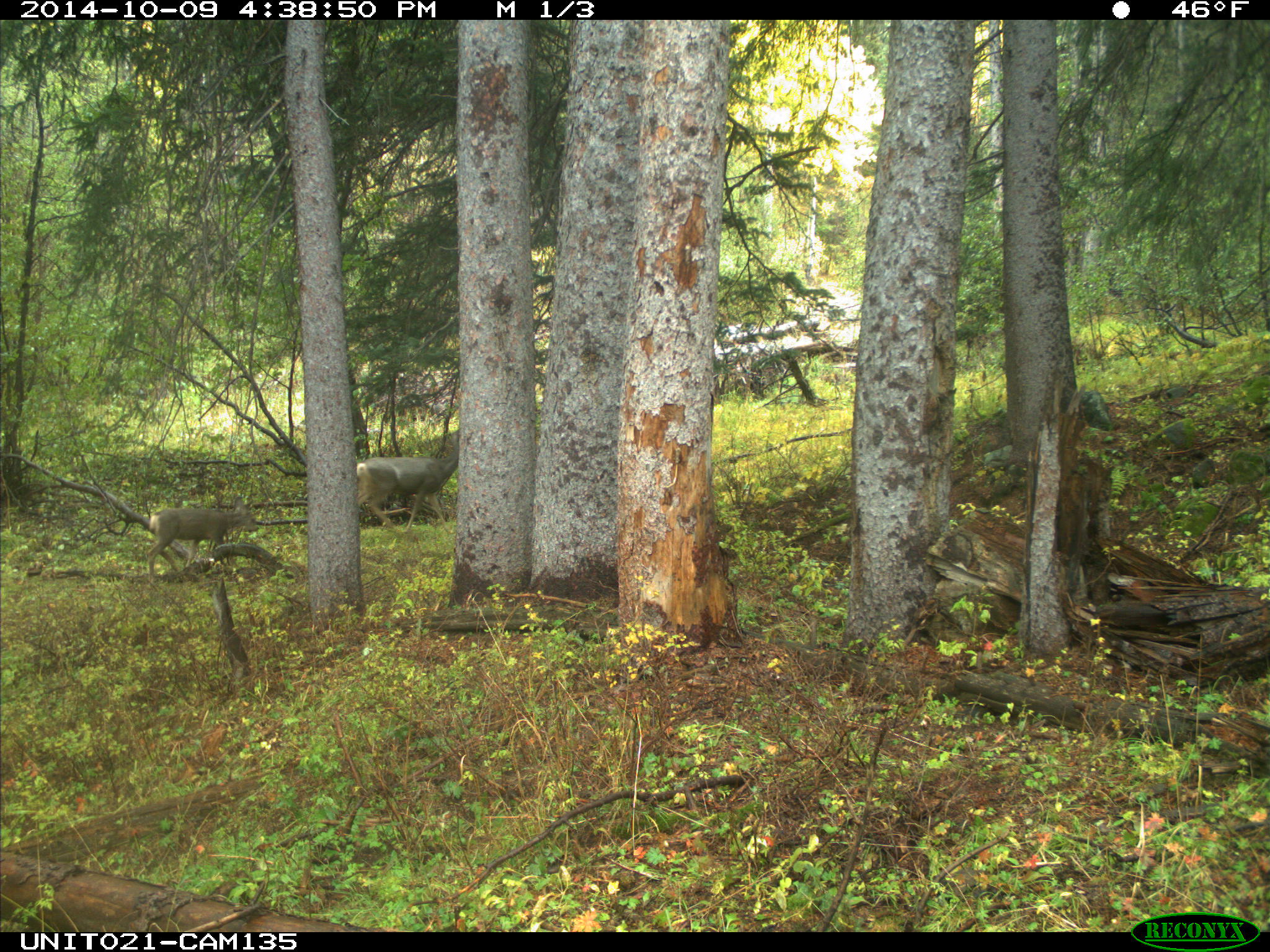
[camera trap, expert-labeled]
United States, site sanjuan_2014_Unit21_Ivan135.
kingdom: Animalia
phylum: Chordata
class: Mammalia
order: Artiodactyla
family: Cervidae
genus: Odocoileus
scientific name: Odocoileus hemionus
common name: mule deer